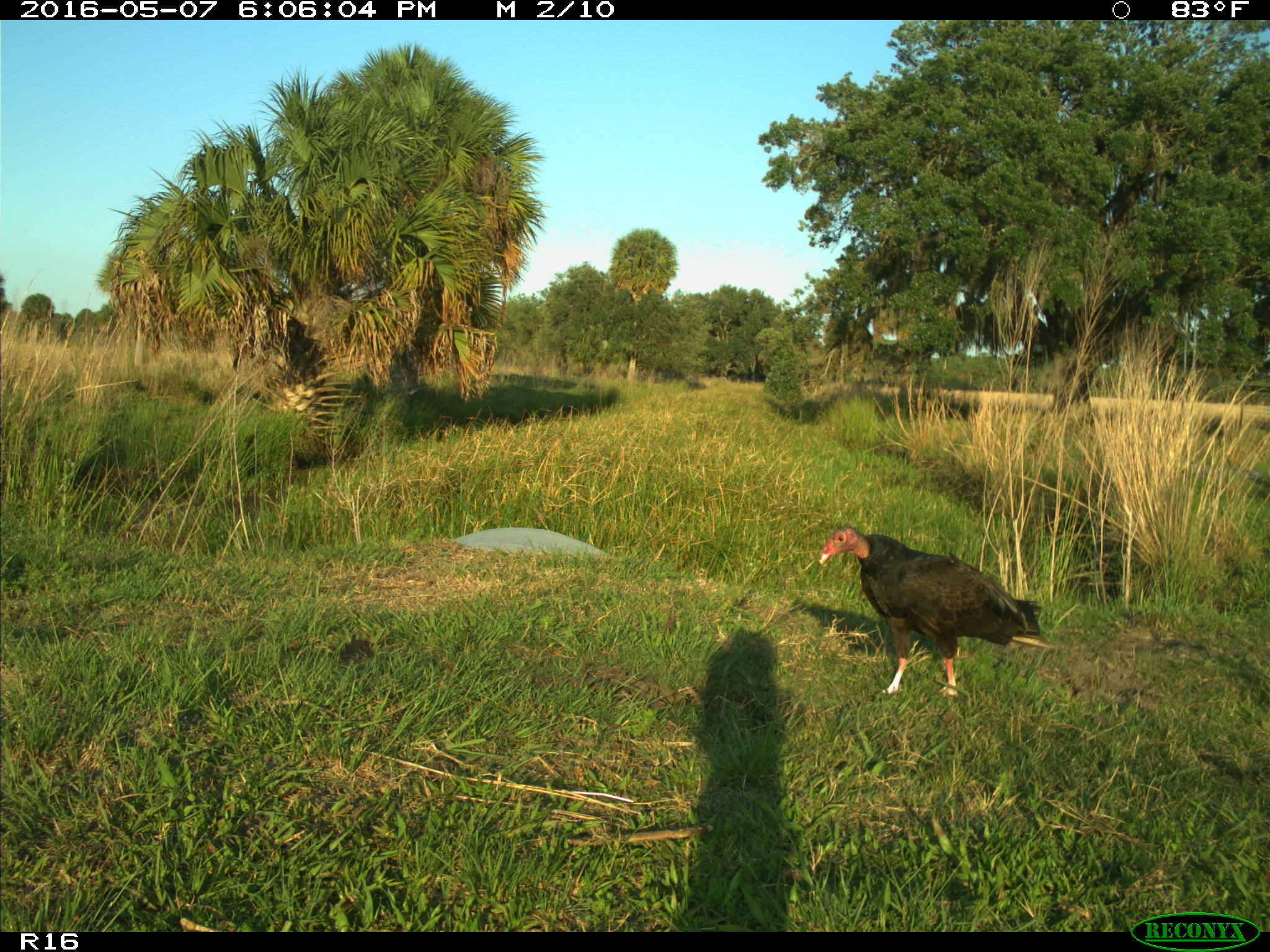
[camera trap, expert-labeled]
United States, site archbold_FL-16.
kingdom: Animalia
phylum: Chordata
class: Aves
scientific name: Aves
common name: birds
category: unidentified bird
Unidentified bird (birds) (Aves).